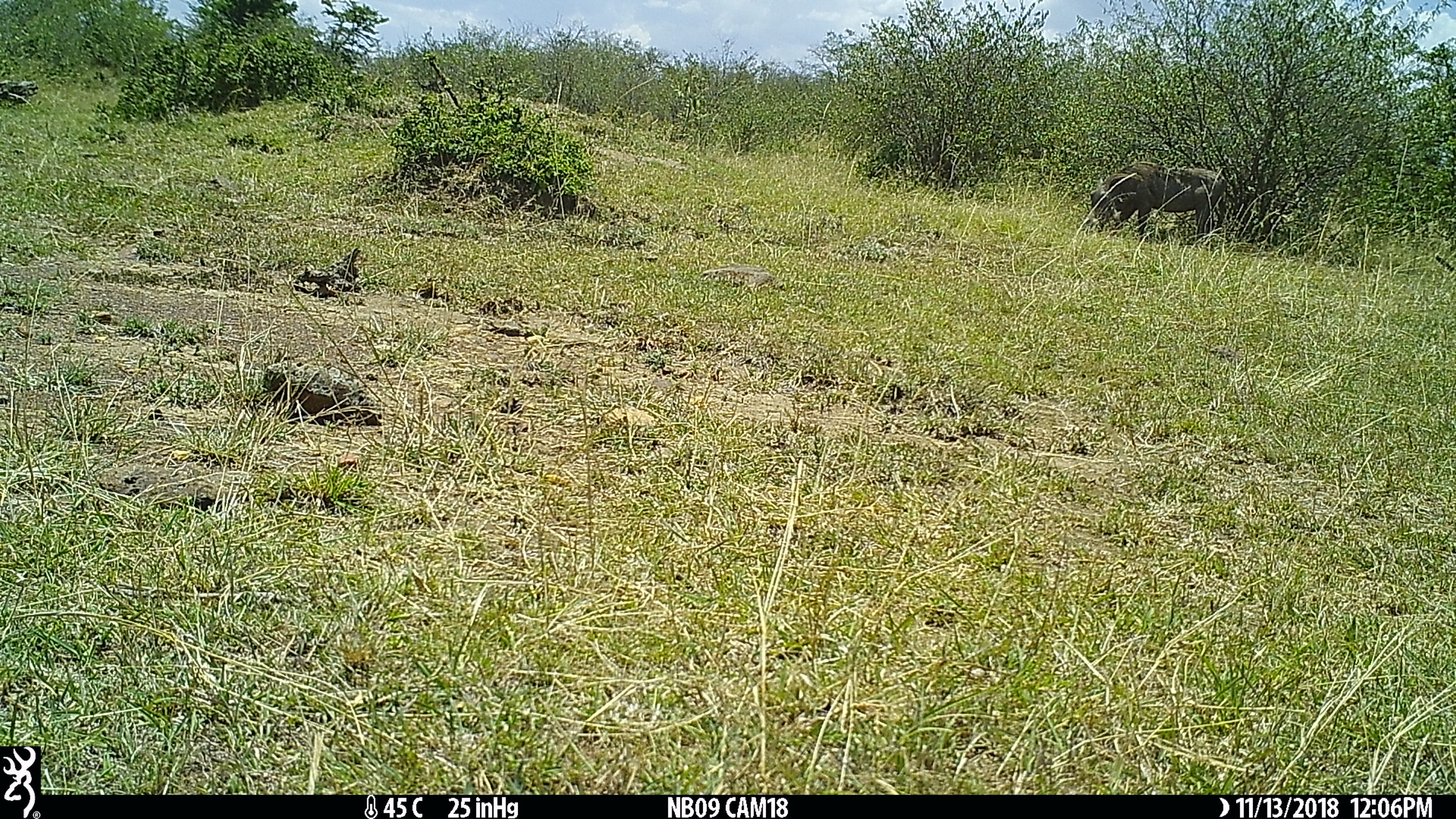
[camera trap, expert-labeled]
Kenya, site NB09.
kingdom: Animalia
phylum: Chordata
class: Mammalia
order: Artiodactyla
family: Suidae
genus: Phacochoerus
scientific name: Phacochoerus africanus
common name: common warthog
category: warthog